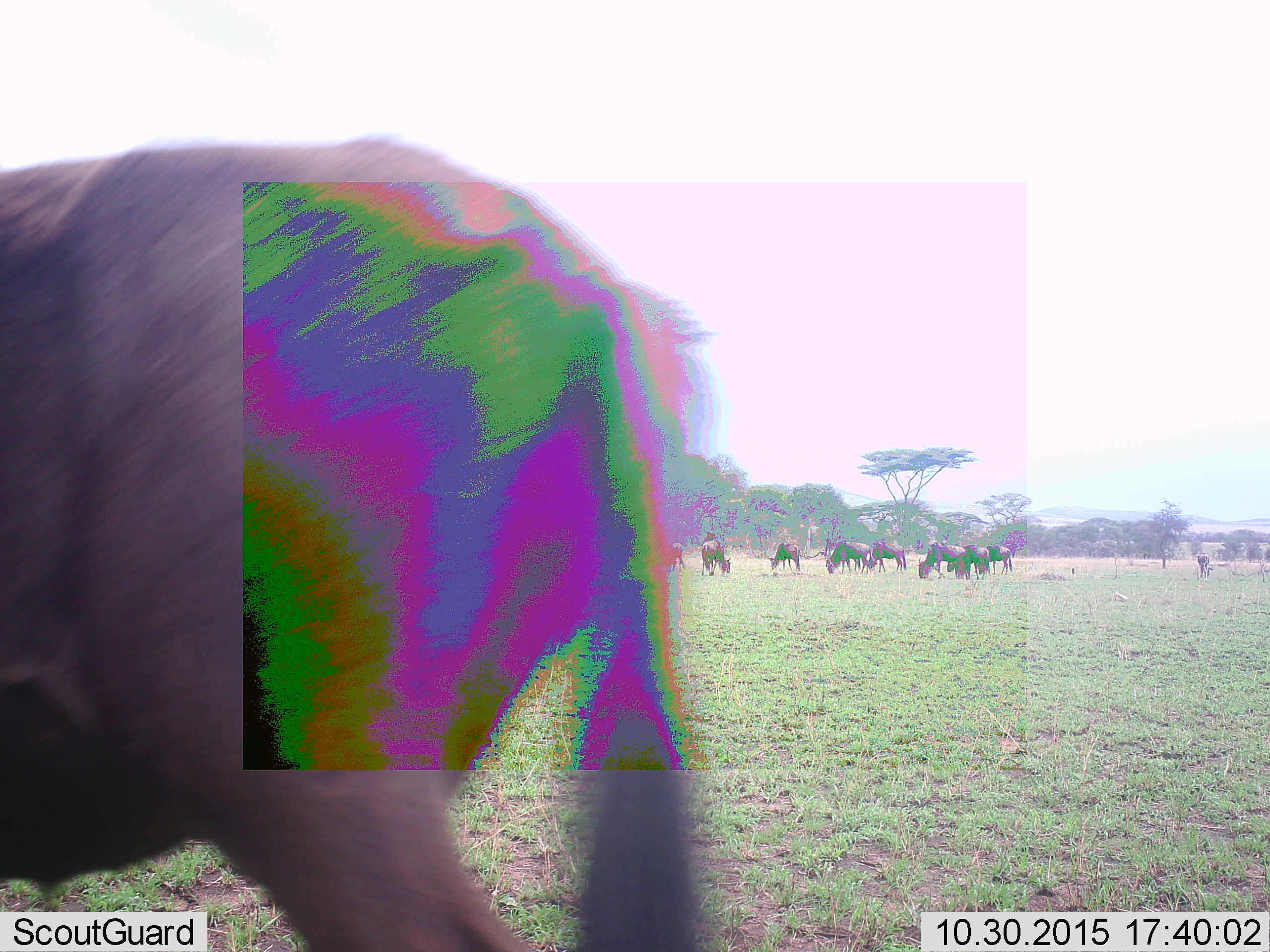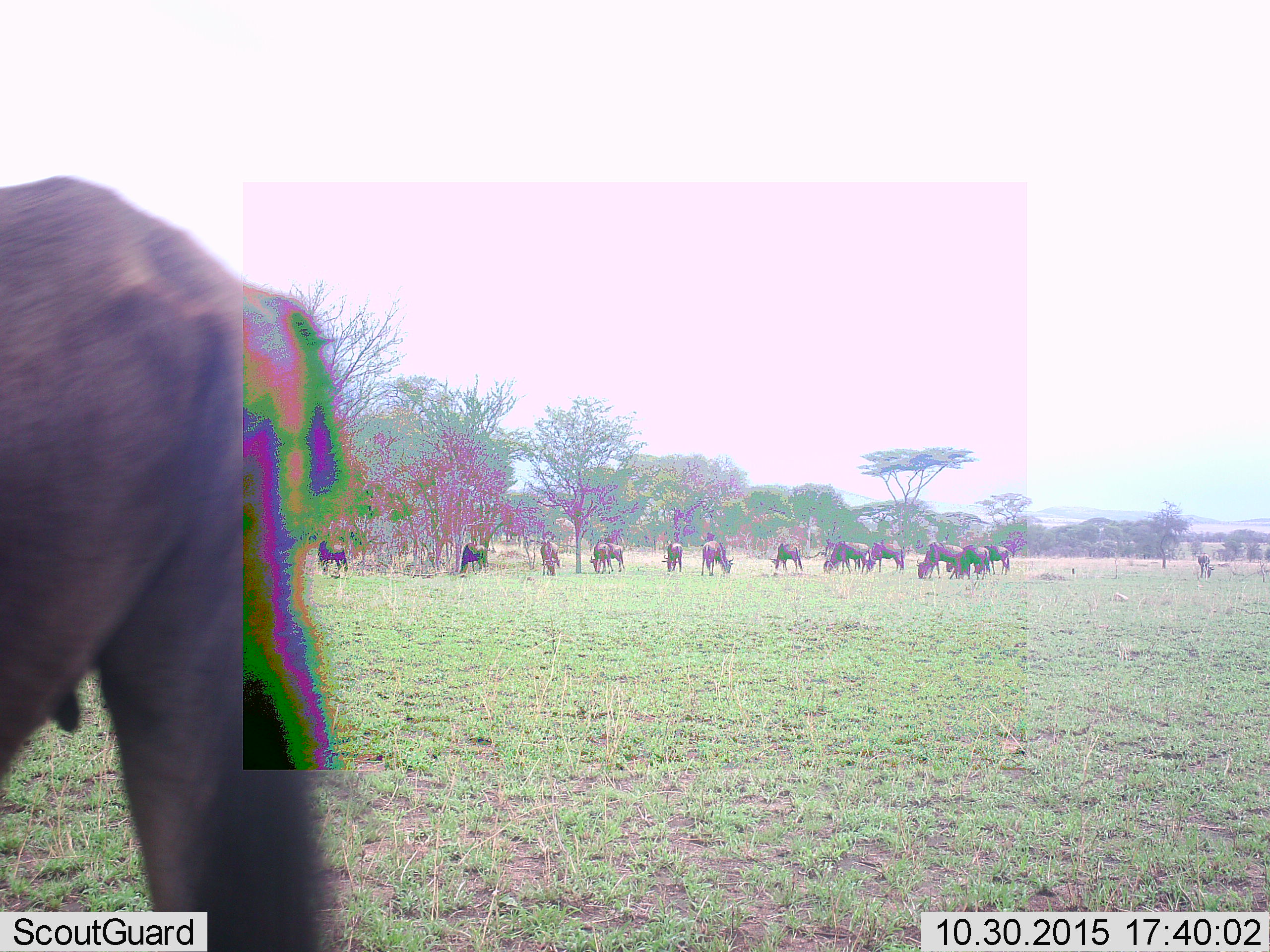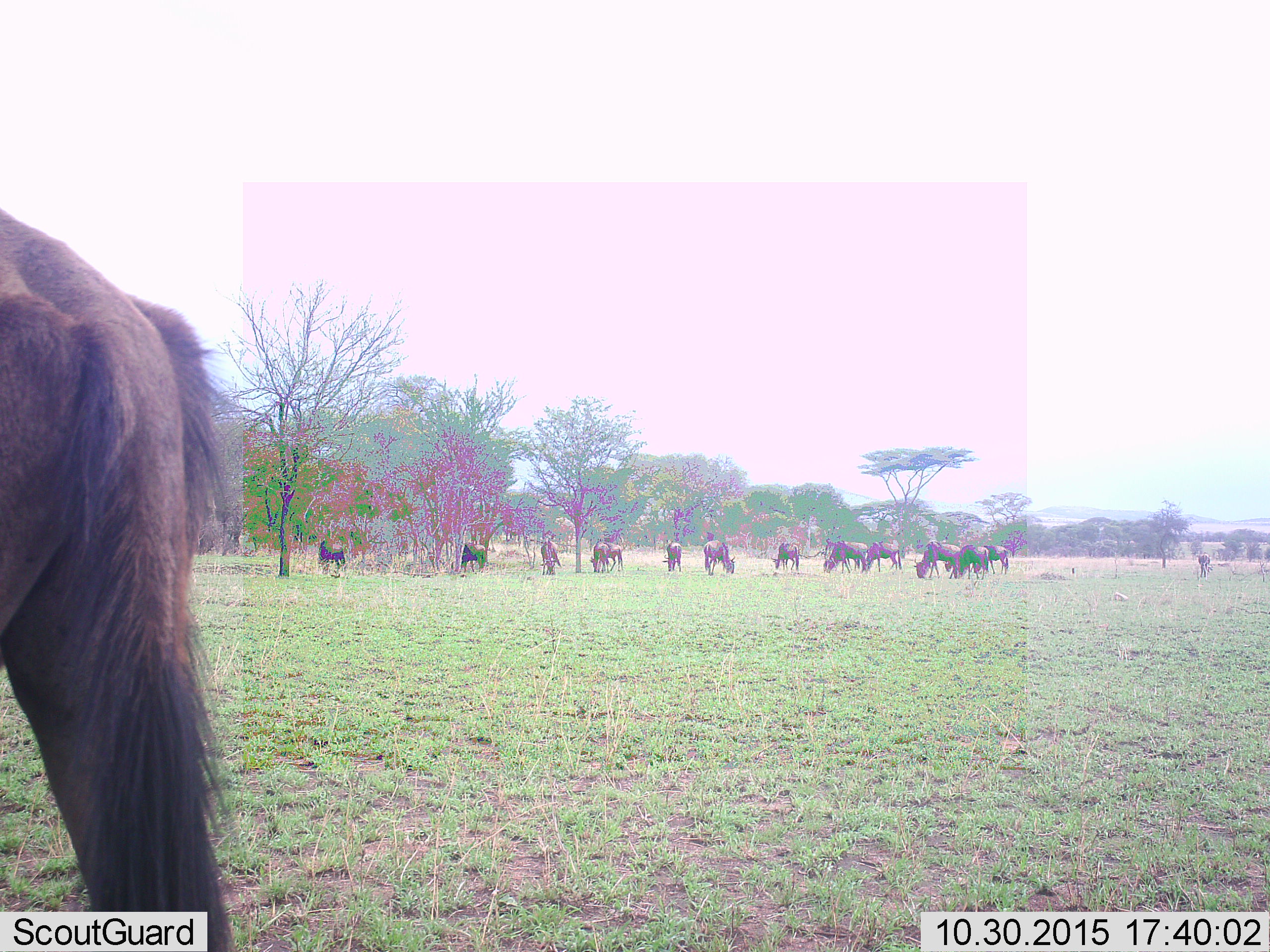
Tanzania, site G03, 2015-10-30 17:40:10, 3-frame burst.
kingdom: Animalia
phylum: Chordata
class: Mammalia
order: Artiodactyla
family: Bovidae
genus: Connochaetes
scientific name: Connochaetes taurinus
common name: blue wildebeest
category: wildebeest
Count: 11-50.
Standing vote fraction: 47%.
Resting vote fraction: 0%.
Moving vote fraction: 60%.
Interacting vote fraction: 0%.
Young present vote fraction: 7%.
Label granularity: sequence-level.